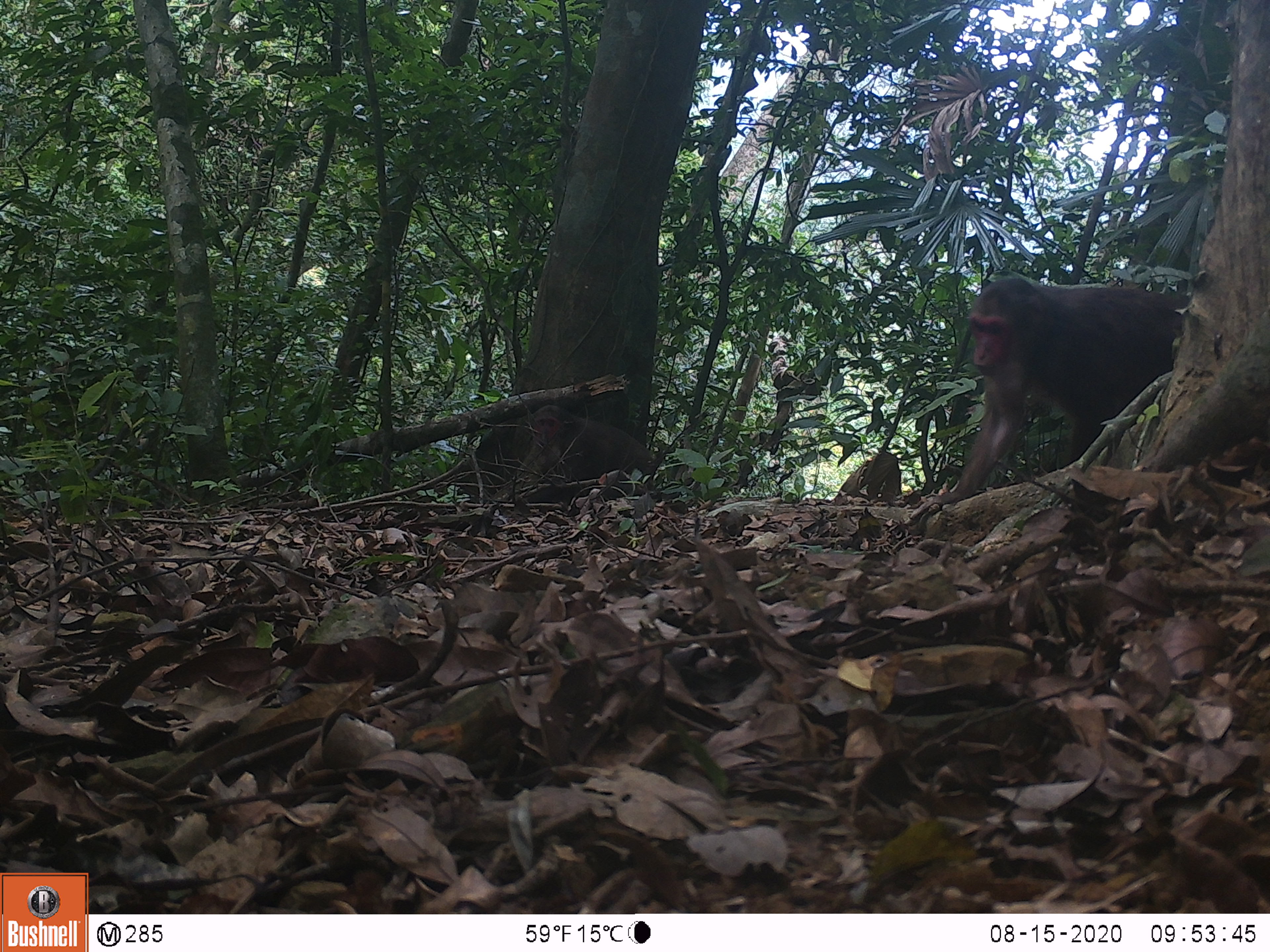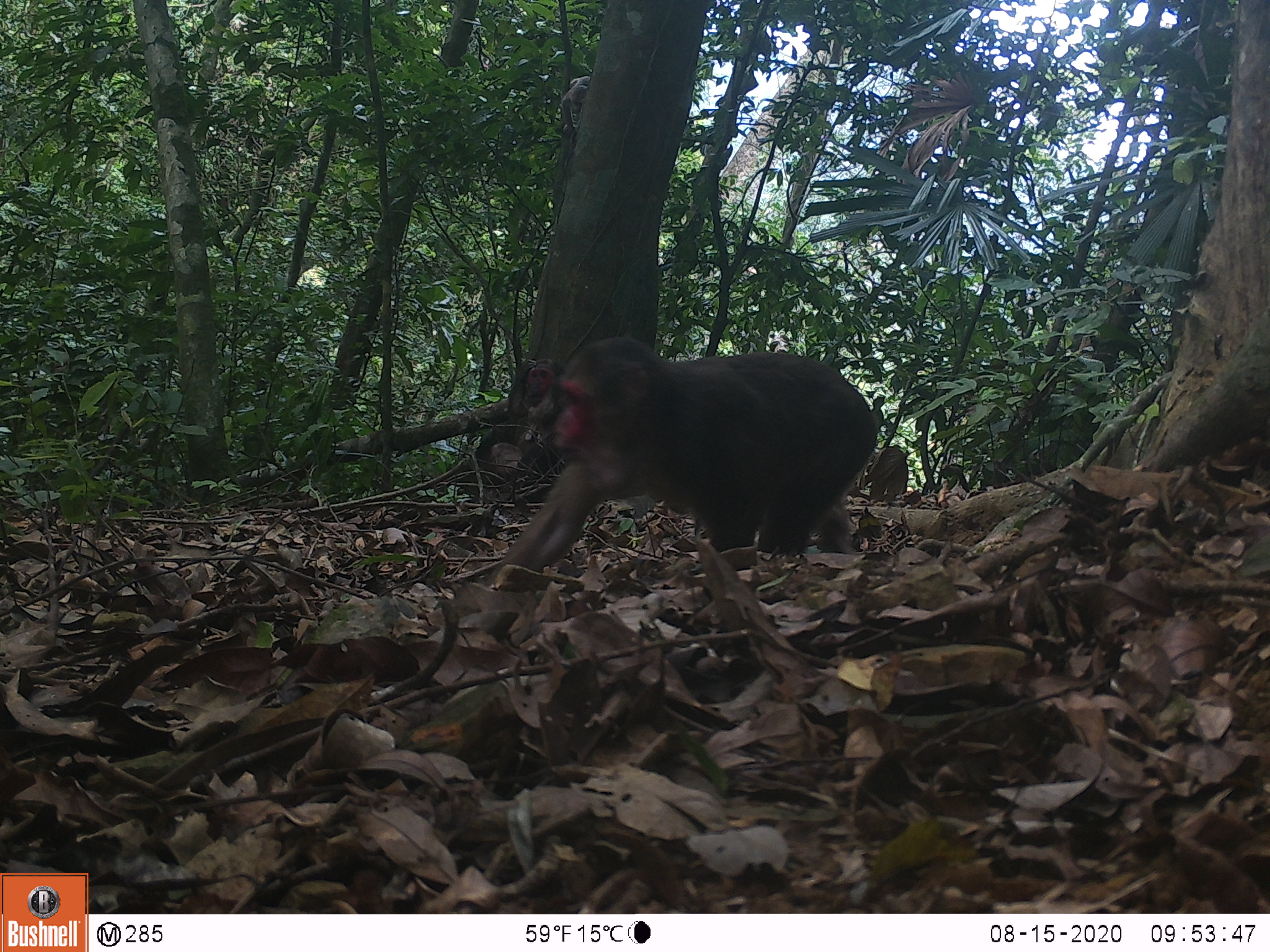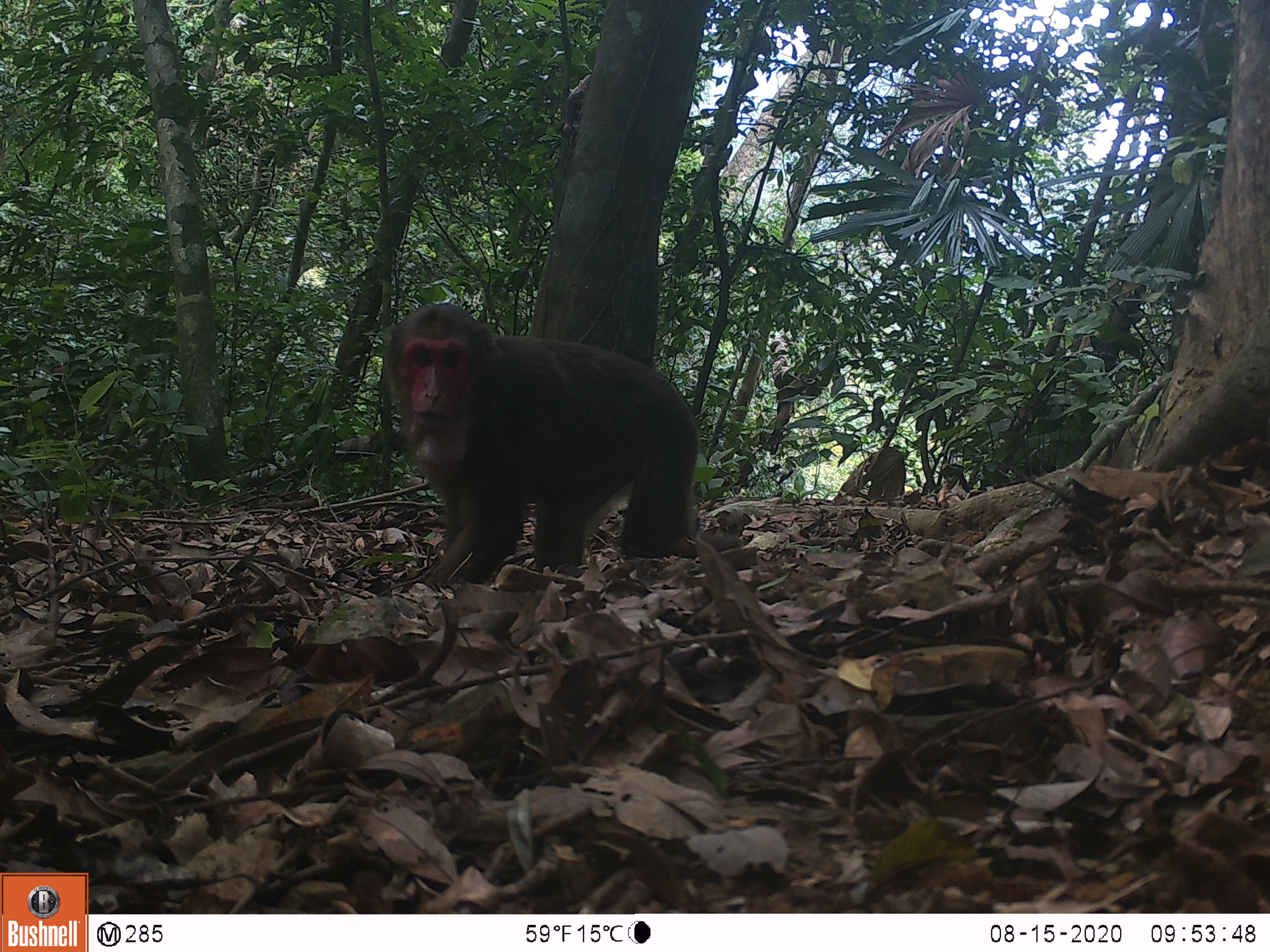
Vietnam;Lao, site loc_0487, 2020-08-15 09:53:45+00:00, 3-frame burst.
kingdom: Animalia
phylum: Chordata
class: Mammalia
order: Primates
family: Cercopithecidae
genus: Macaca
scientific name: Macaca arctoides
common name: stump-tailed macaque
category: stump tailed macaque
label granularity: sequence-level